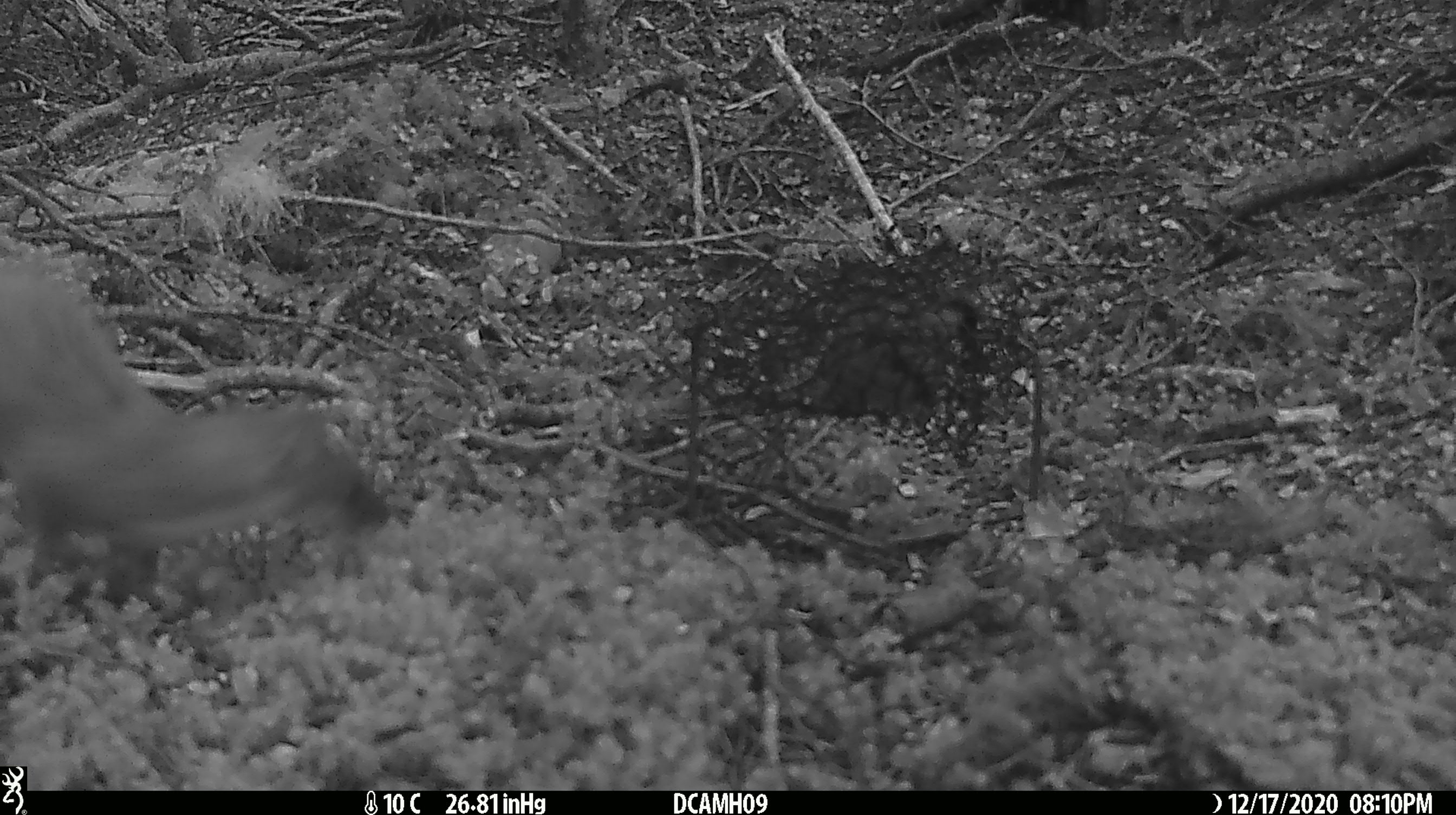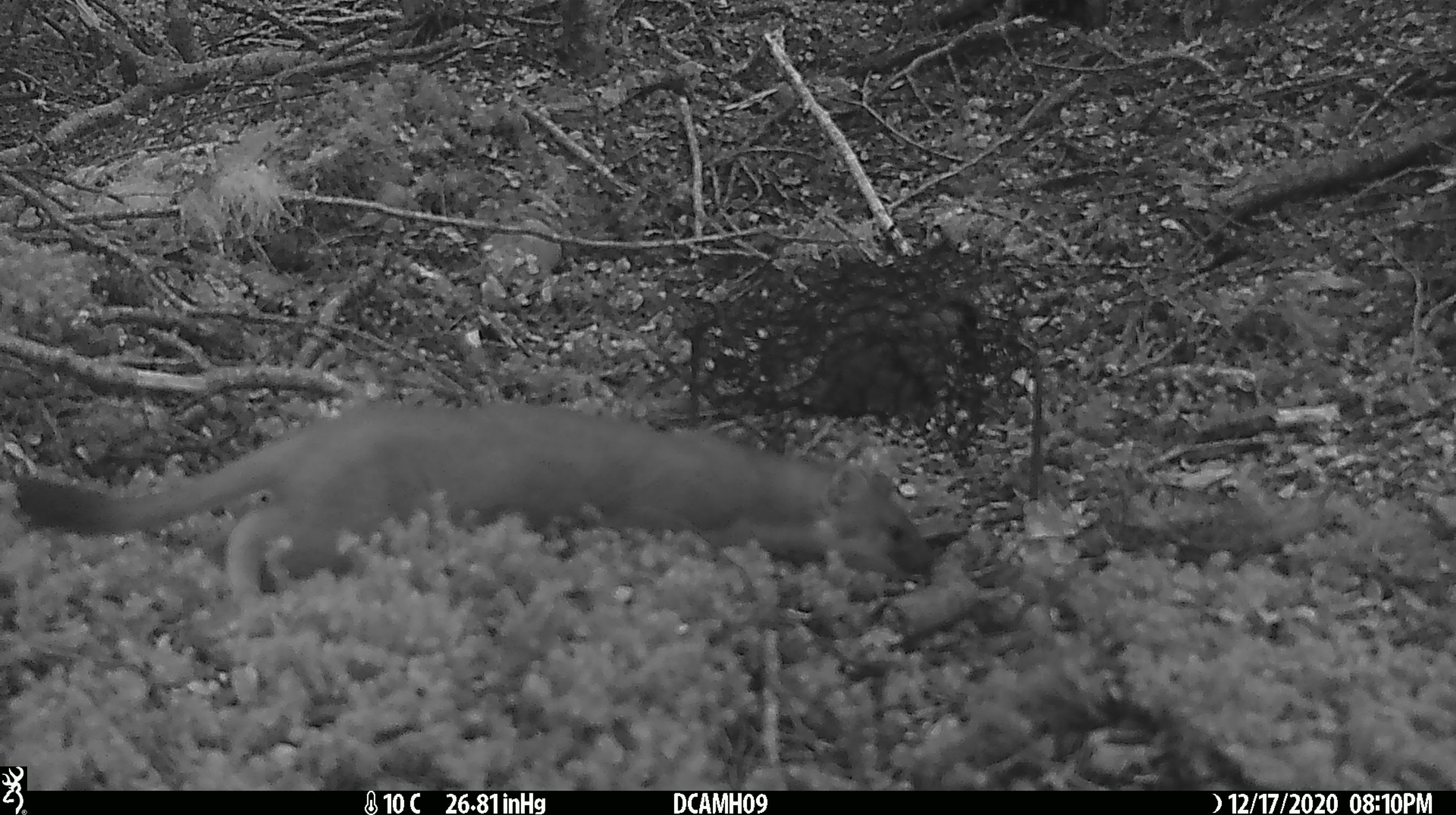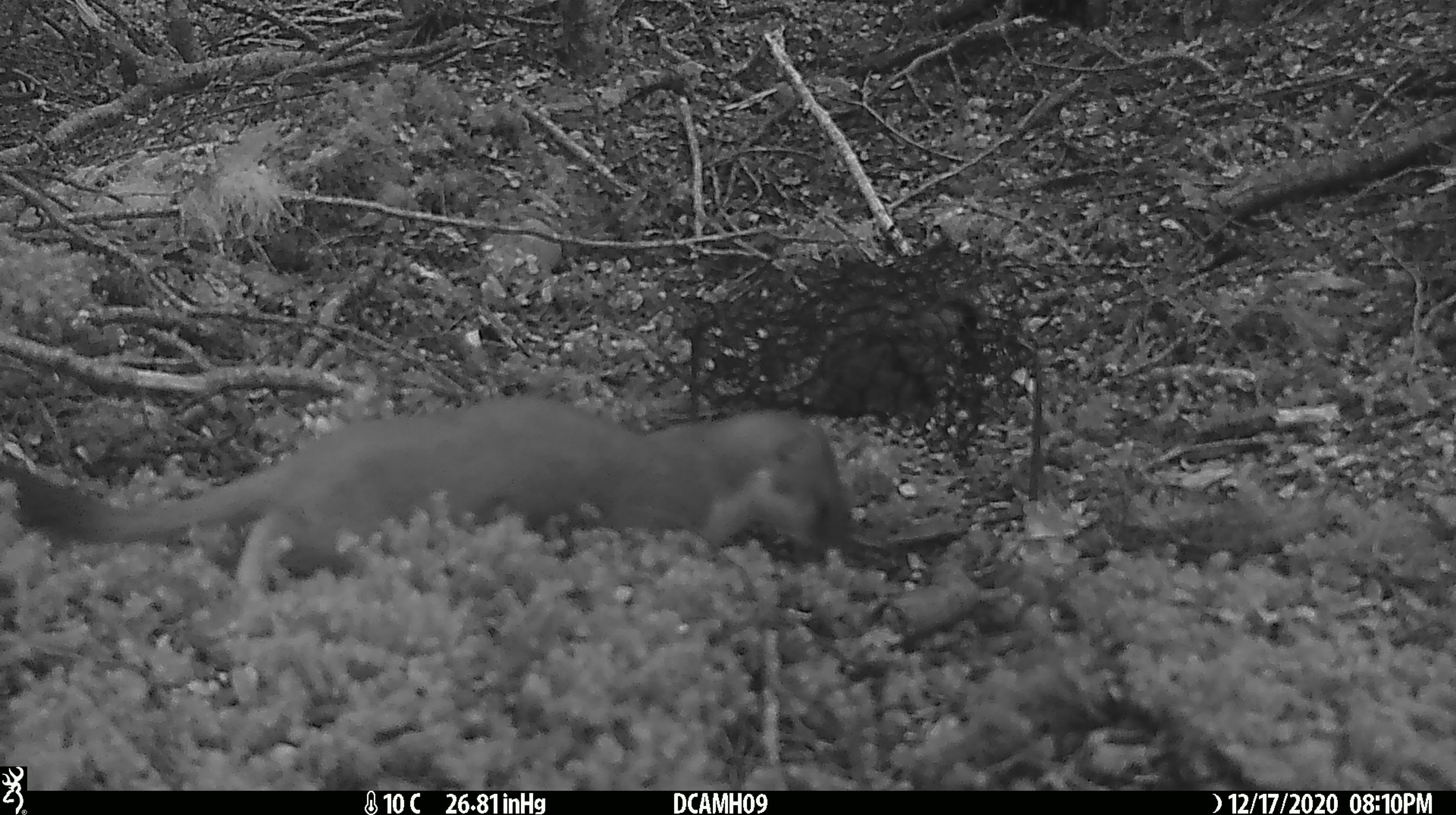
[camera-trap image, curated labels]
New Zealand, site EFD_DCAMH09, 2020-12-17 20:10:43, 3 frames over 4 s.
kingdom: Animalia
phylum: Chordata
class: Mammalia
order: Carnivora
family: Mustelidae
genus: Mustela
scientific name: Mustela erminea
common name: stoat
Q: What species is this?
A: Stoat (Mustela erminea).